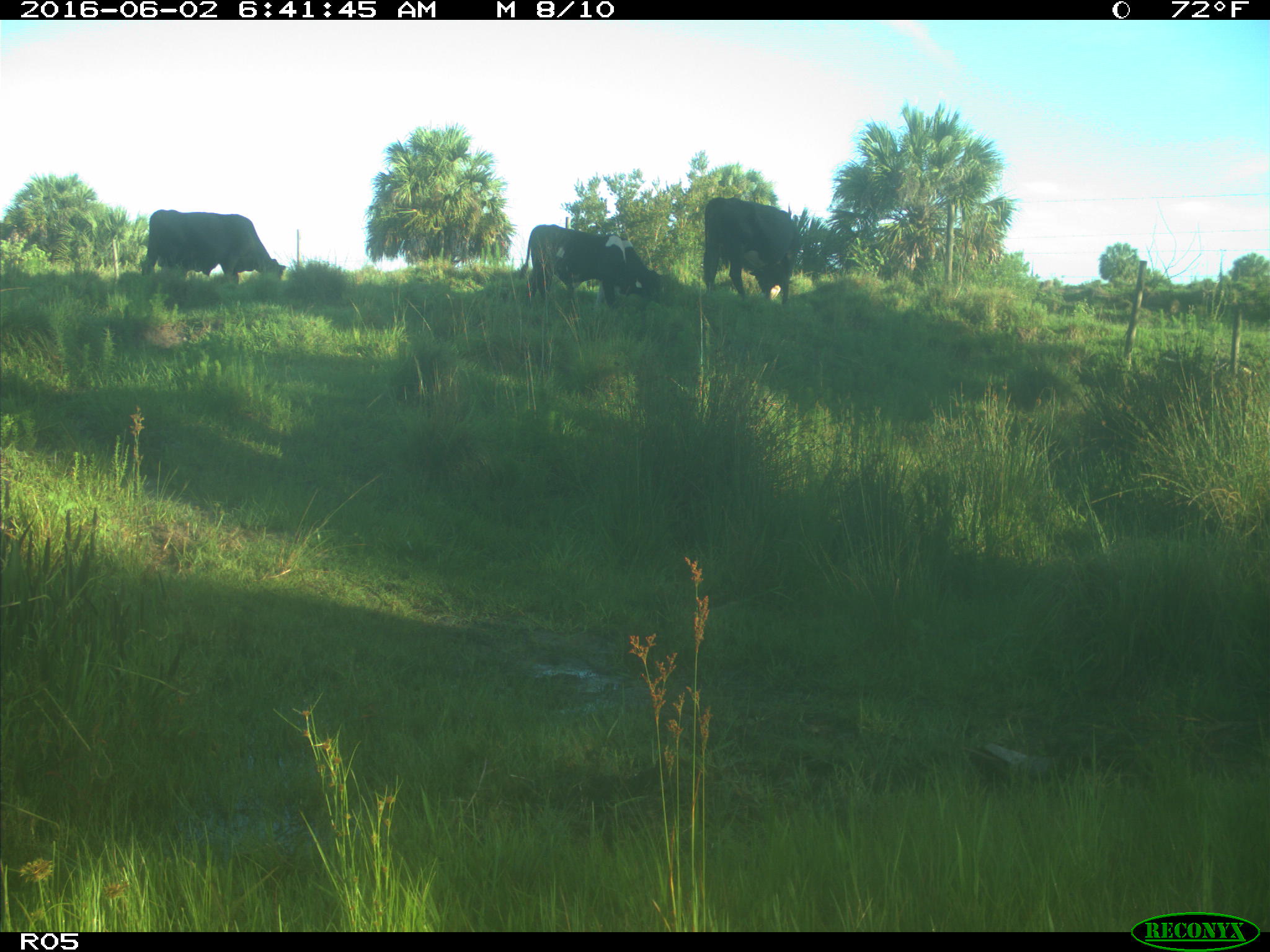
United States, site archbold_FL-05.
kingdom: Animalia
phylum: Chordata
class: Mammalia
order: Artiodactyla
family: Bovidae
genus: Bos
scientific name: Bos taurus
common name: domestic cow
Bos taurus (domestic cow).